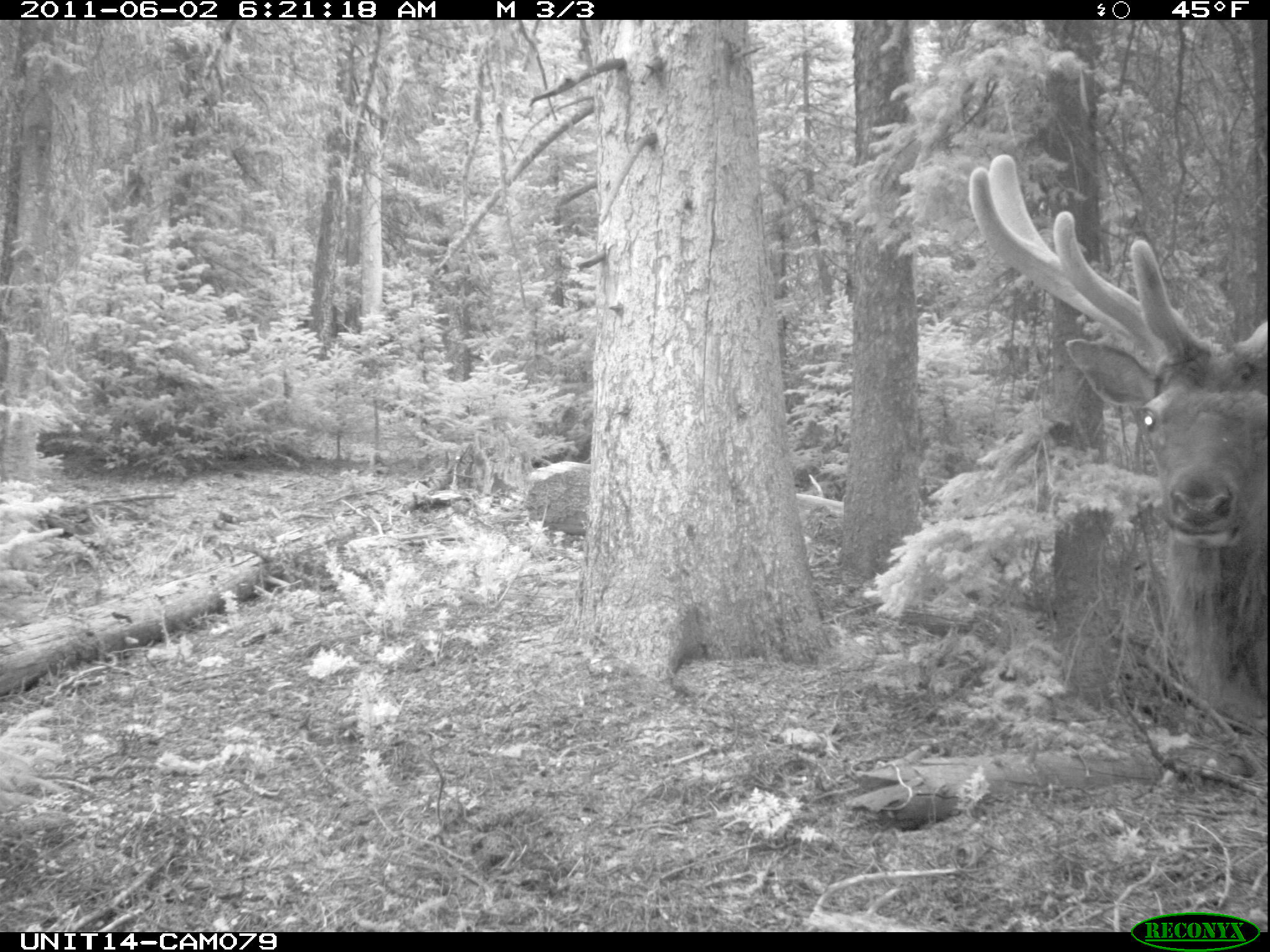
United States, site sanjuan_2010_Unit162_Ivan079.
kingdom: Animalia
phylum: Chordata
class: Mammalia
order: Artiodactyla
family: Cervidae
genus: Cervus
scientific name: Cervus elaphus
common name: red deer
Cervus elaphus (red deer).